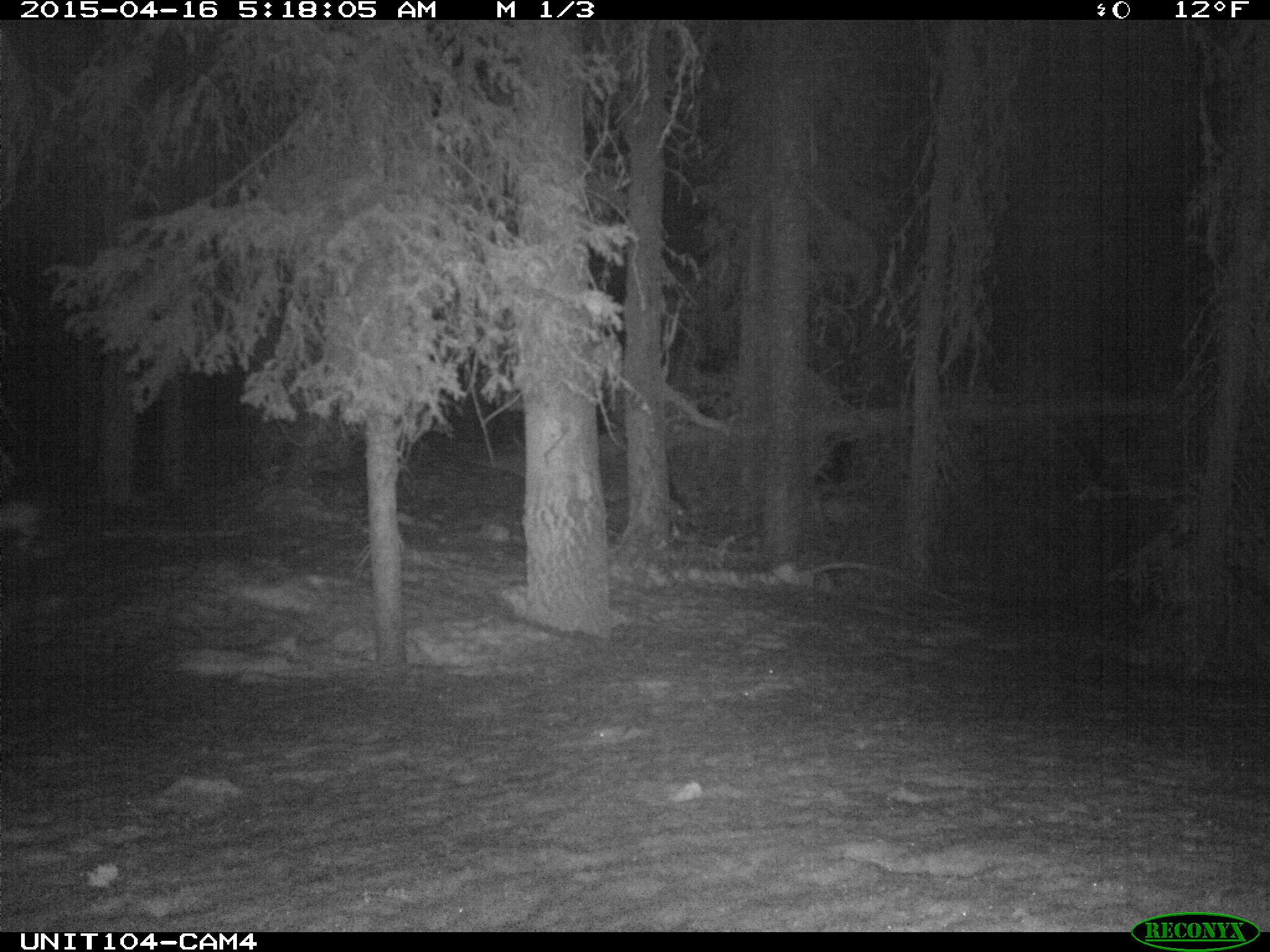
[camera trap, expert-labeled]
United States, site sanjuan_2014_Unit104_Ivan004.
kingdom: Animalia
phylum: Chordata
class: Mammalia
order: Lagomorpha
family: Leporidae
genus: Lepus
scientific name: Lepus americanus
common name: snowshoe hare